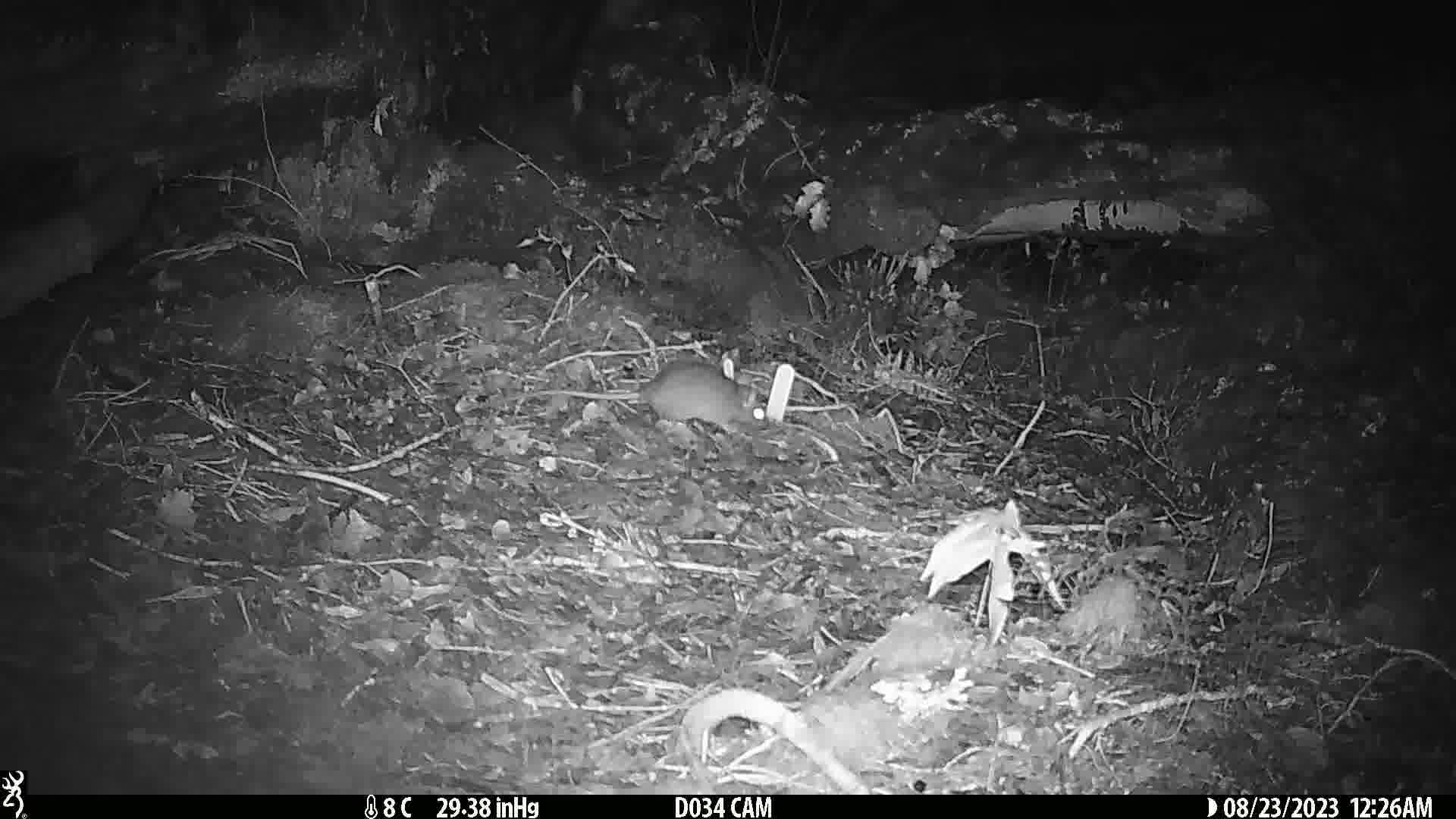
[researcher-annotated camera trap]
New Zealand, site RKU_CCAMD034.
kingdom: Animalia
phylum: Chordata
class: Mammalia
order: Rodentia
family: Muridae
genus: Rattus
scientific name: Rattus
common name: rat